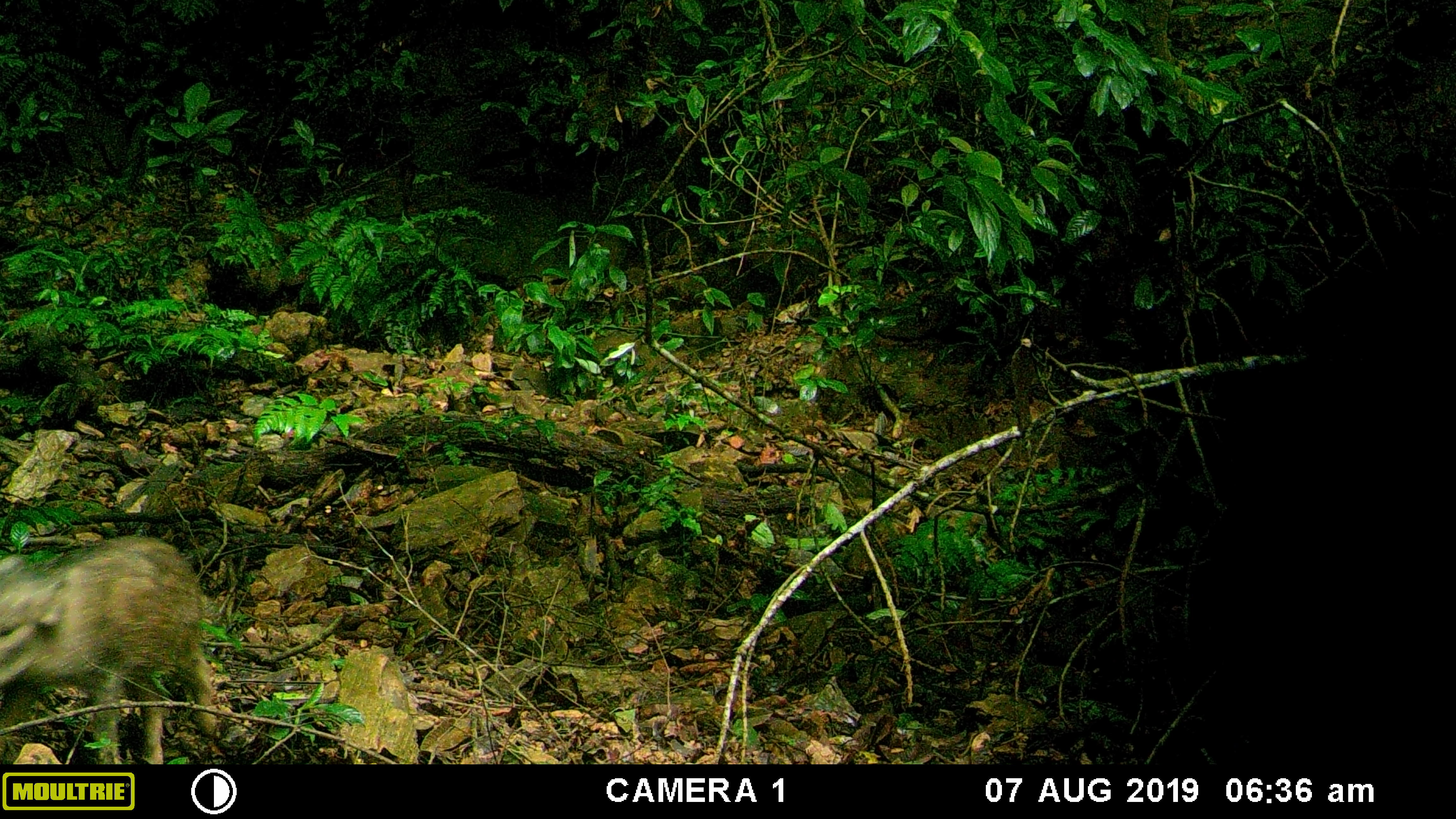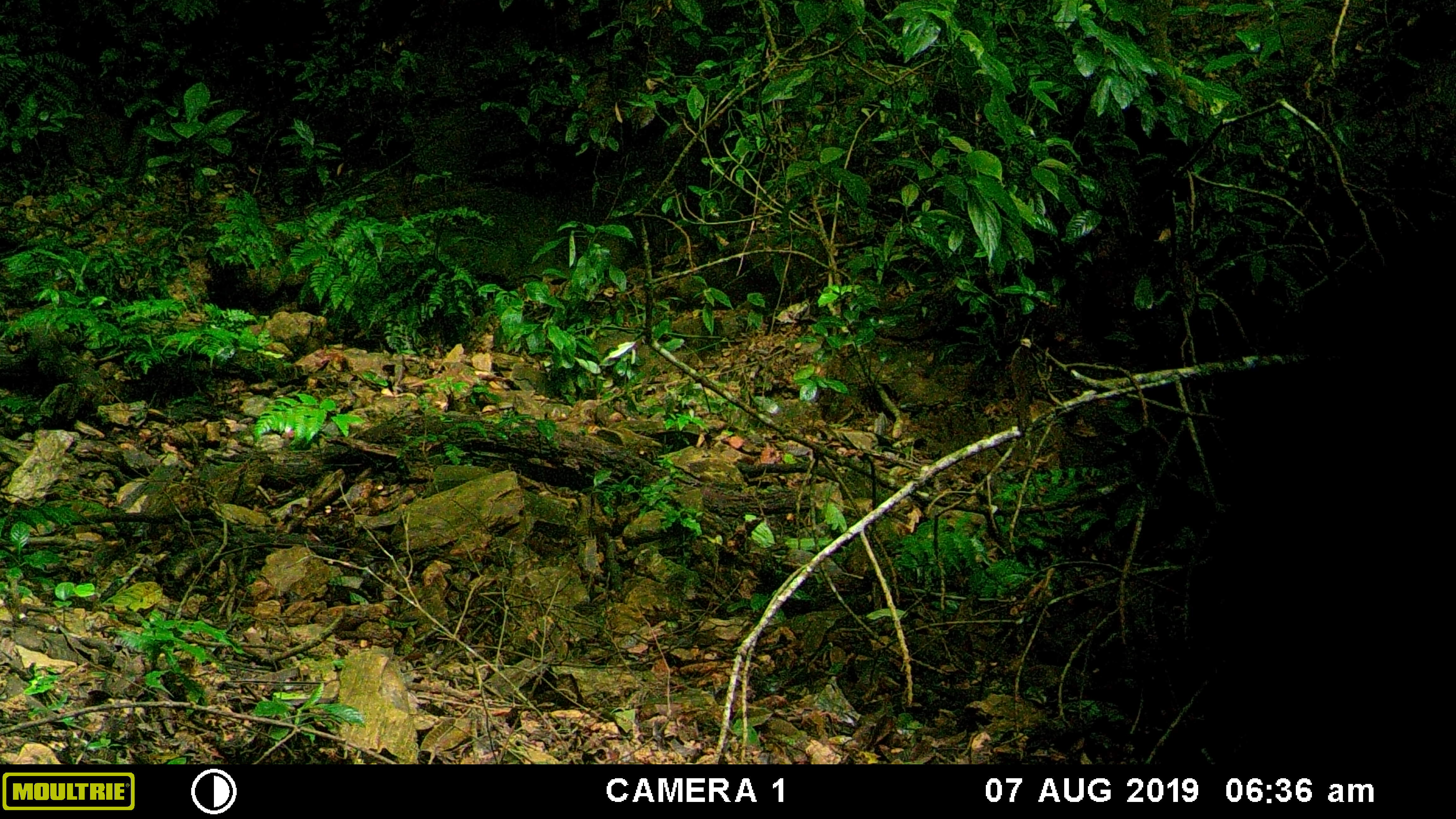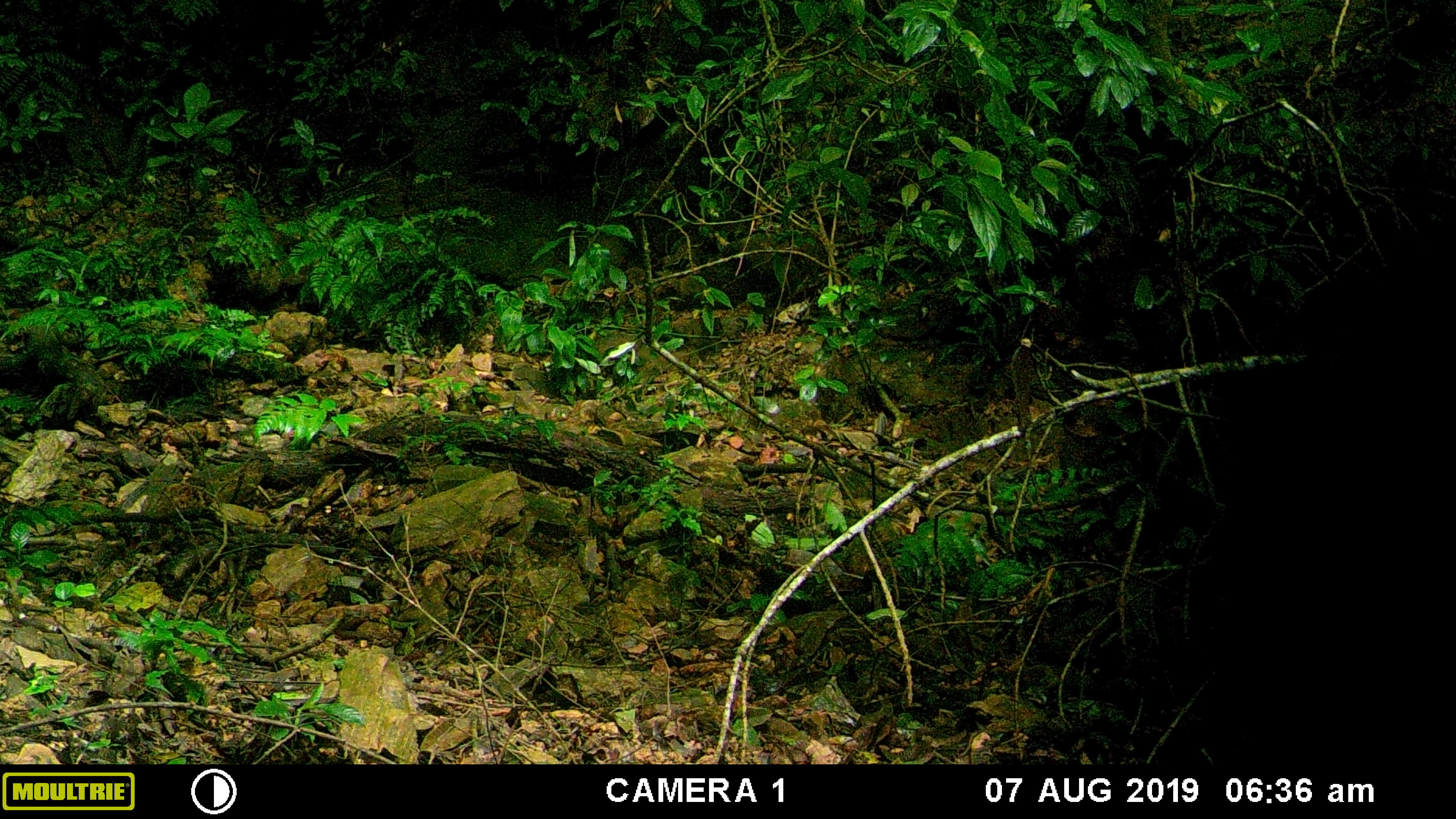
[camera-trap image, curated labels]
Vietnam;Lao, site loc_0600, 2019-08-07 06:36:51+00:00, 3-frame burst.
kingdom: Animalia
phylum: Chordata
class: Mammalia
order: Artiodactyla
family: Suidae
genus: Sus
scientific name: Sus scrofa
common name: eurasian wild pig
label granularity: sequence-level